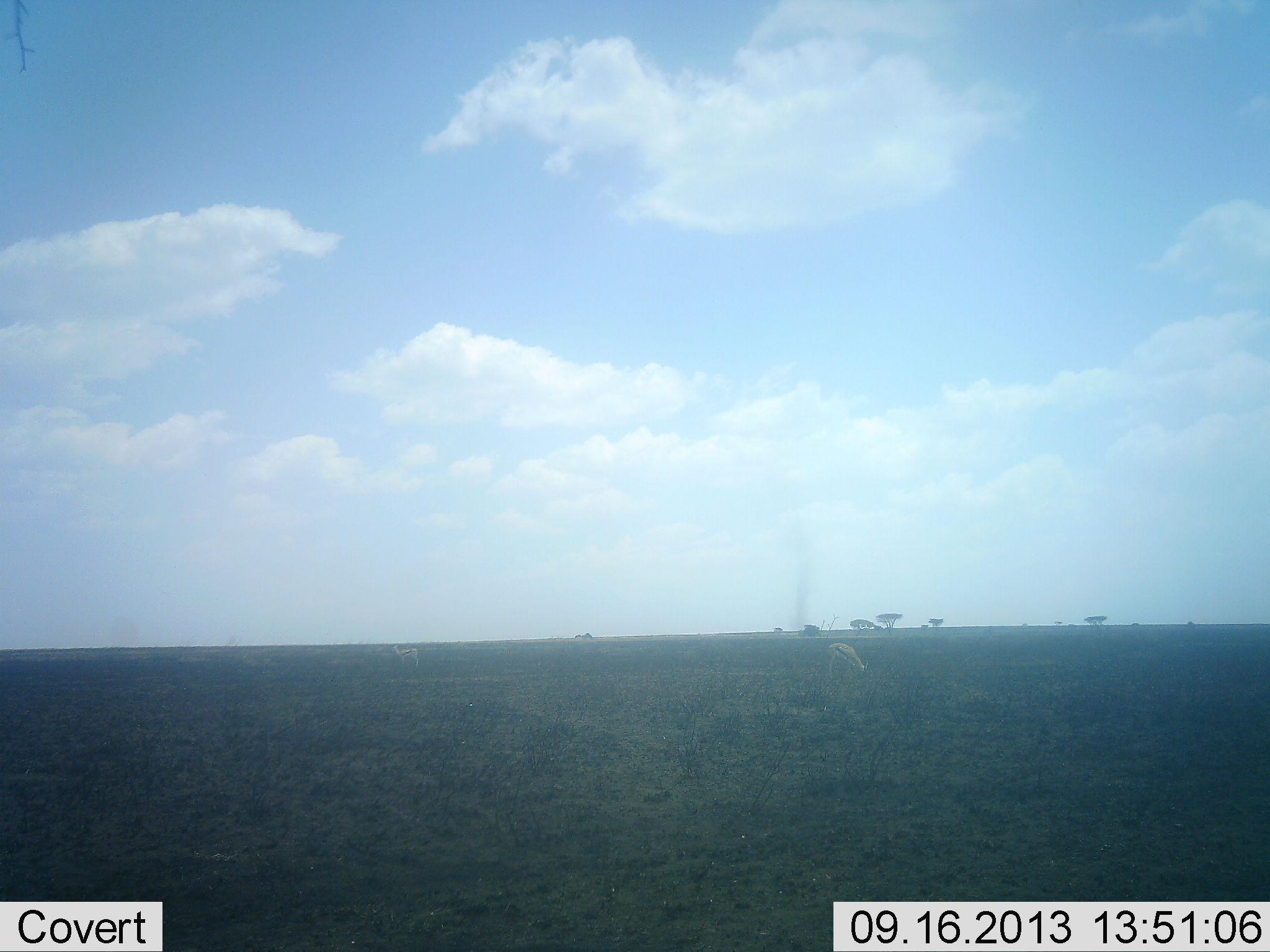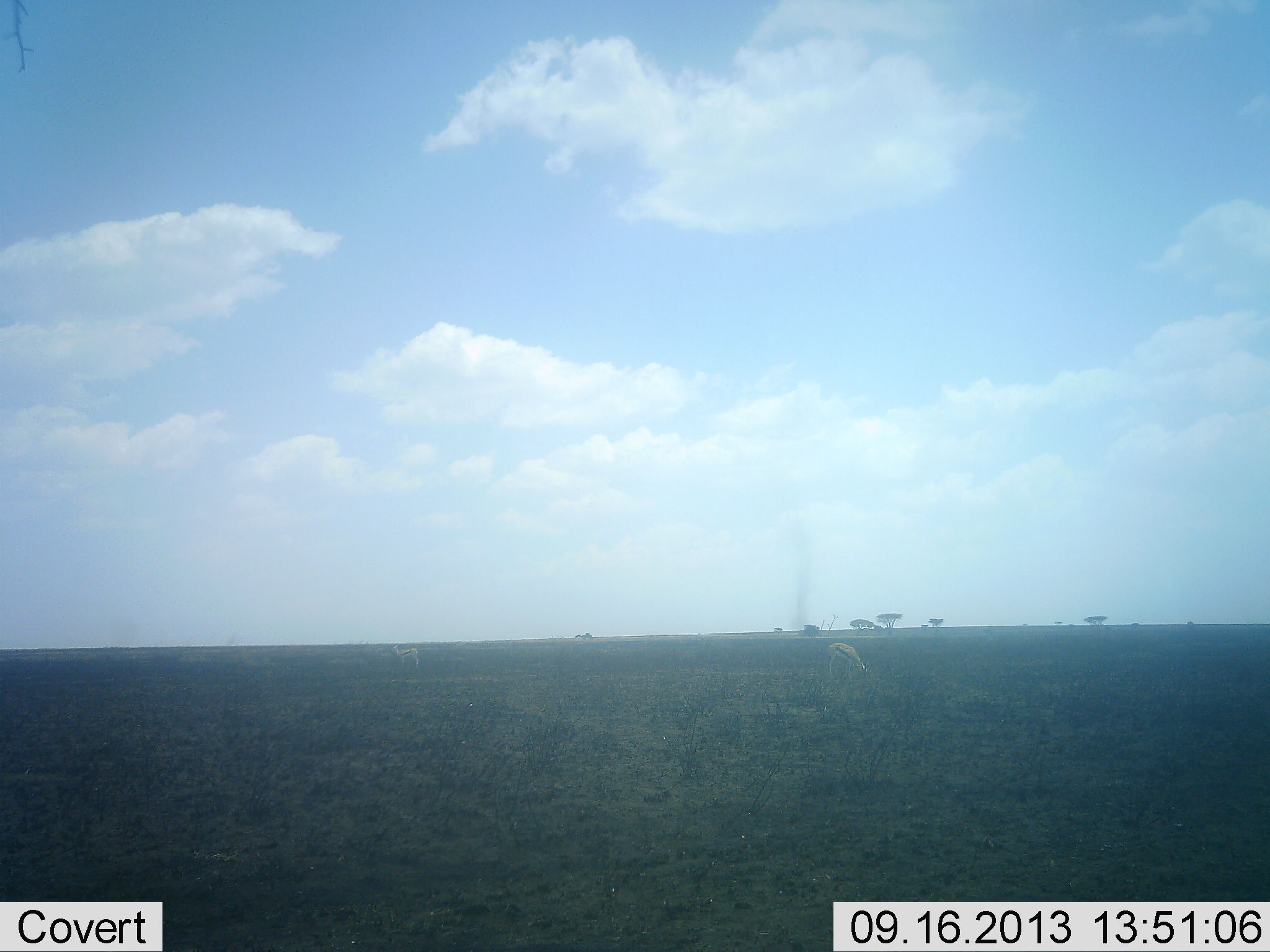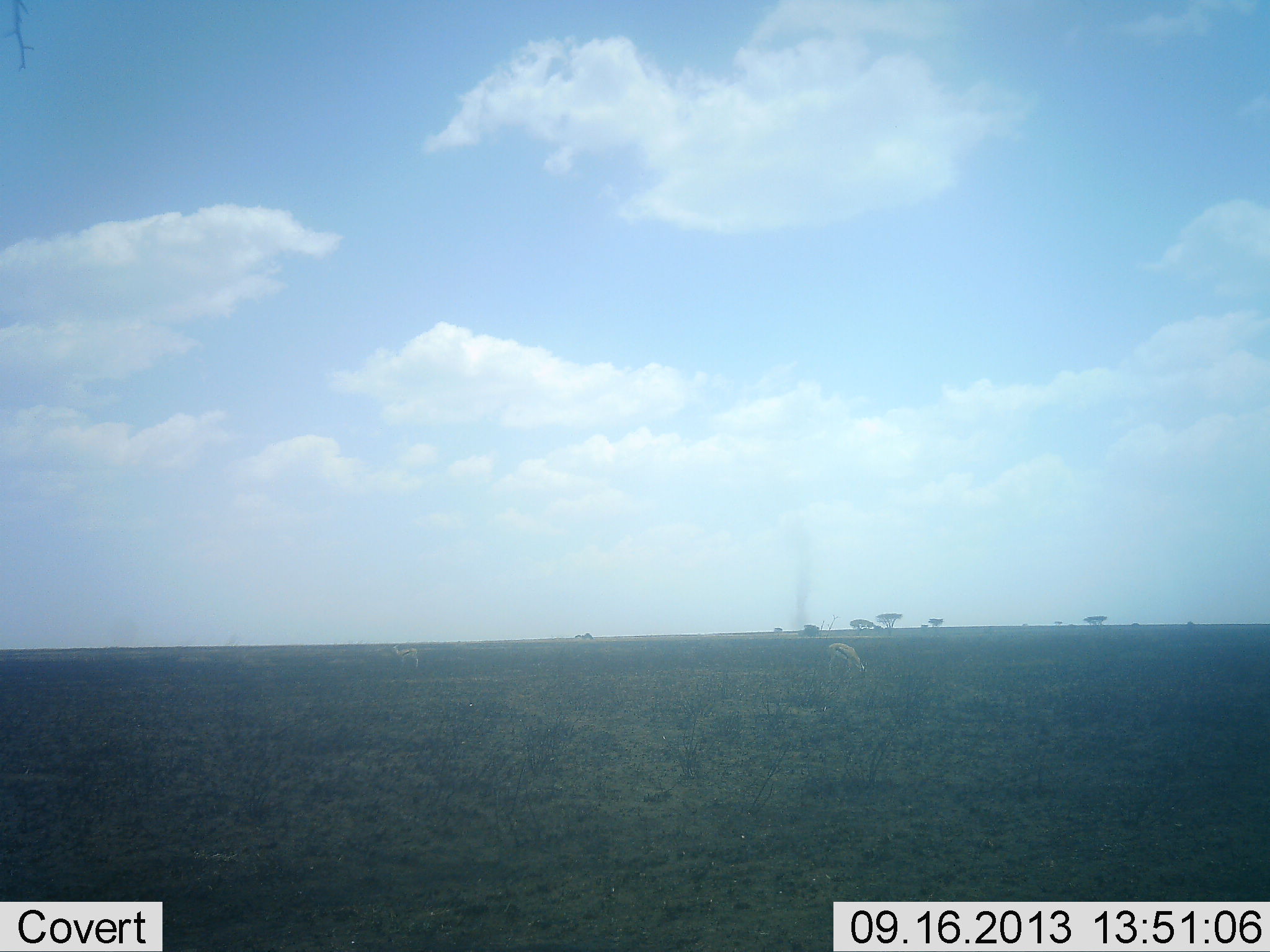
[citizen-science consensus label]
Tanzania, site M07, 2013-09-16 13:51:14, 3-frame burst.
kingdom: Animalia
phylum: Chordata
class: Mammalia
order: Artiodactyla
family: Bovidae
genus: Eudorcas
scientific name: Eudorcas thomsonii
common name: thomson's gazelle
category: gazellethomsons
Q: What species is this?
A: Gazellethomsons (thomson's gazelle) (Eudorcas thomsonii).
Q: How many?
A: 2.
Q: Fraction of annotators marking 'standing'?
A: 33%.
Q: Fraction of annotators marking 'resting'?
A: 0%.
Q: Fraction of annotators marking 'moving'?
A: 0%.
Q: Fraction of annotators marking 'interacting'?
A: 0%.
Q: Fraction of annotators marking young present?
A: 0%.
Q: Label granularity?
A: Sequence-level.